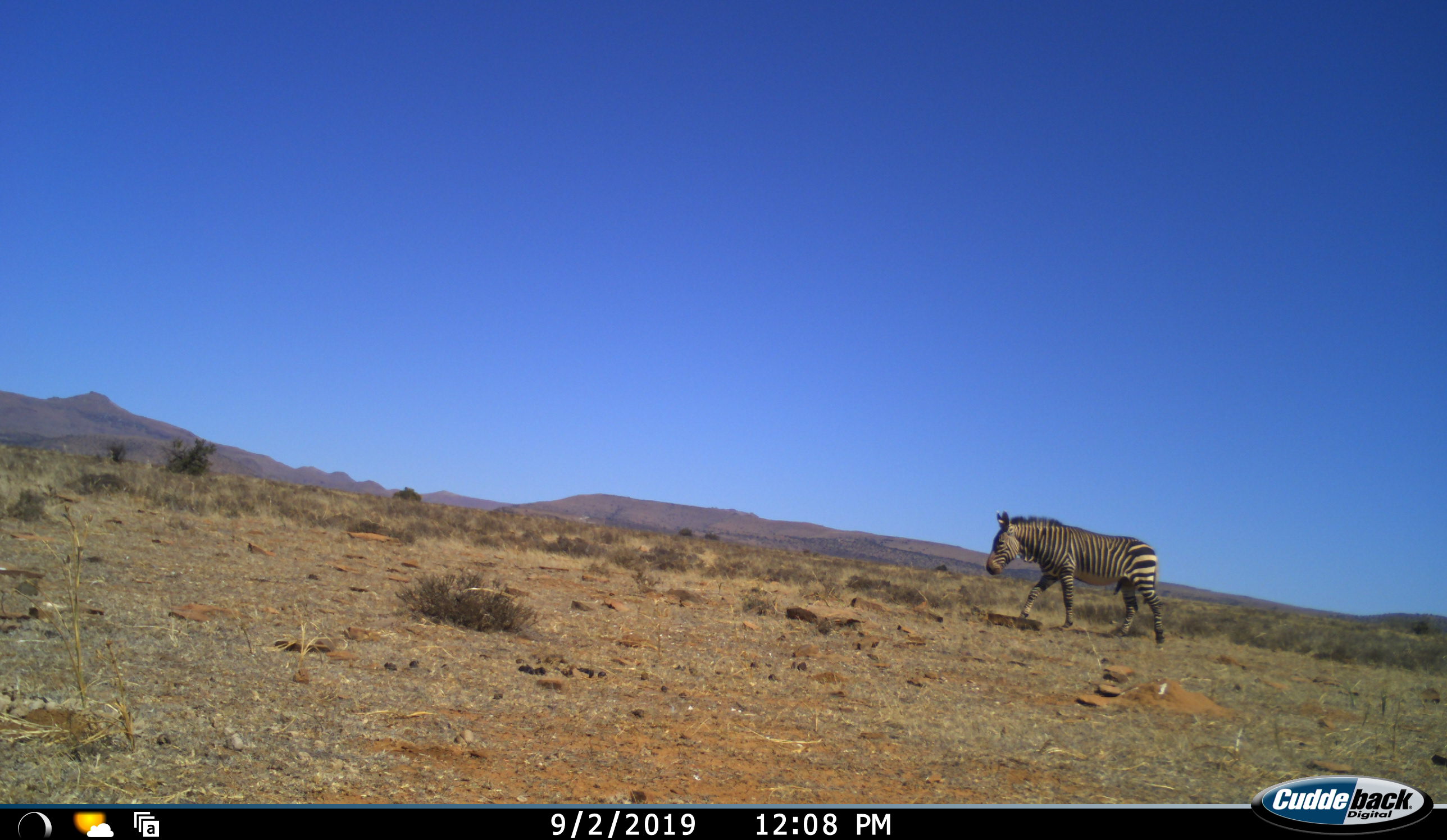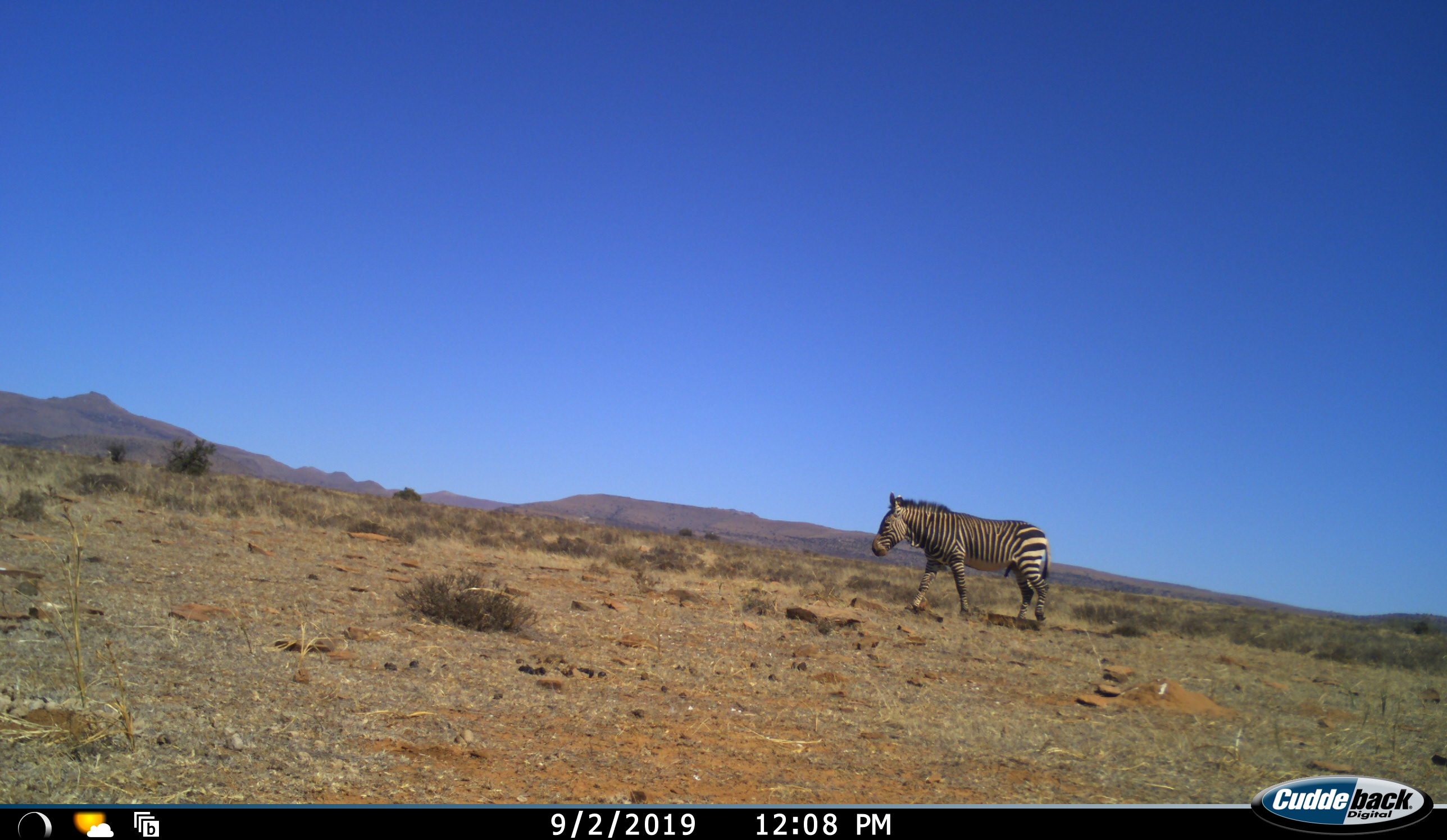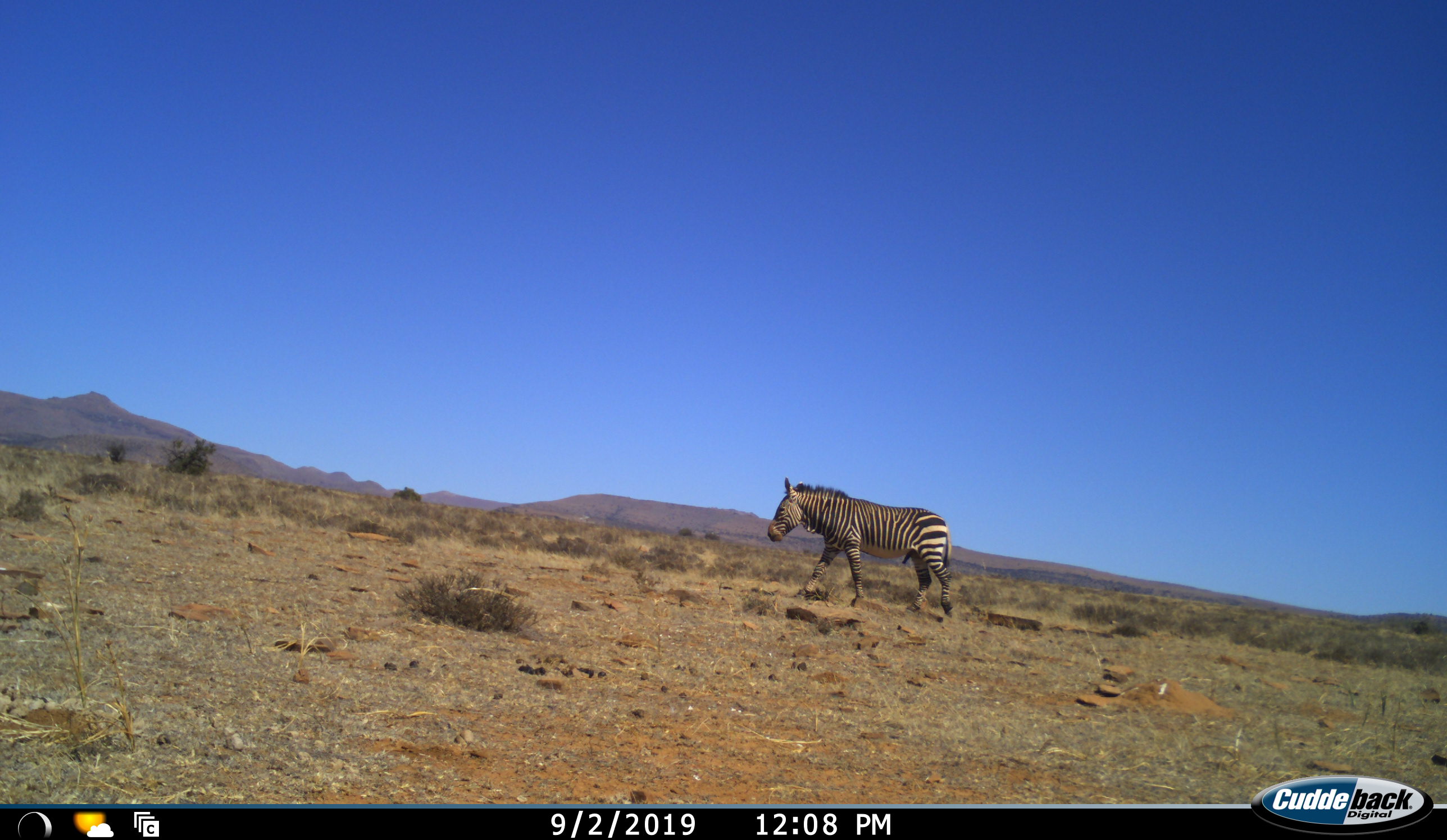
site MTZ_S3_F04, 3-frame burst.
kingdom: Animalia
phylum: Chordata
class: Mammalia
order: Perissodactyla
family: Equidae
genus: Equus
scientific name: Equus zebra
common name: mountain zebra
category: zebramountain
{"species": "zebramountain (mountain zebra) (Equus zebra)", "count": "1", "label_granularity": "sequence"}